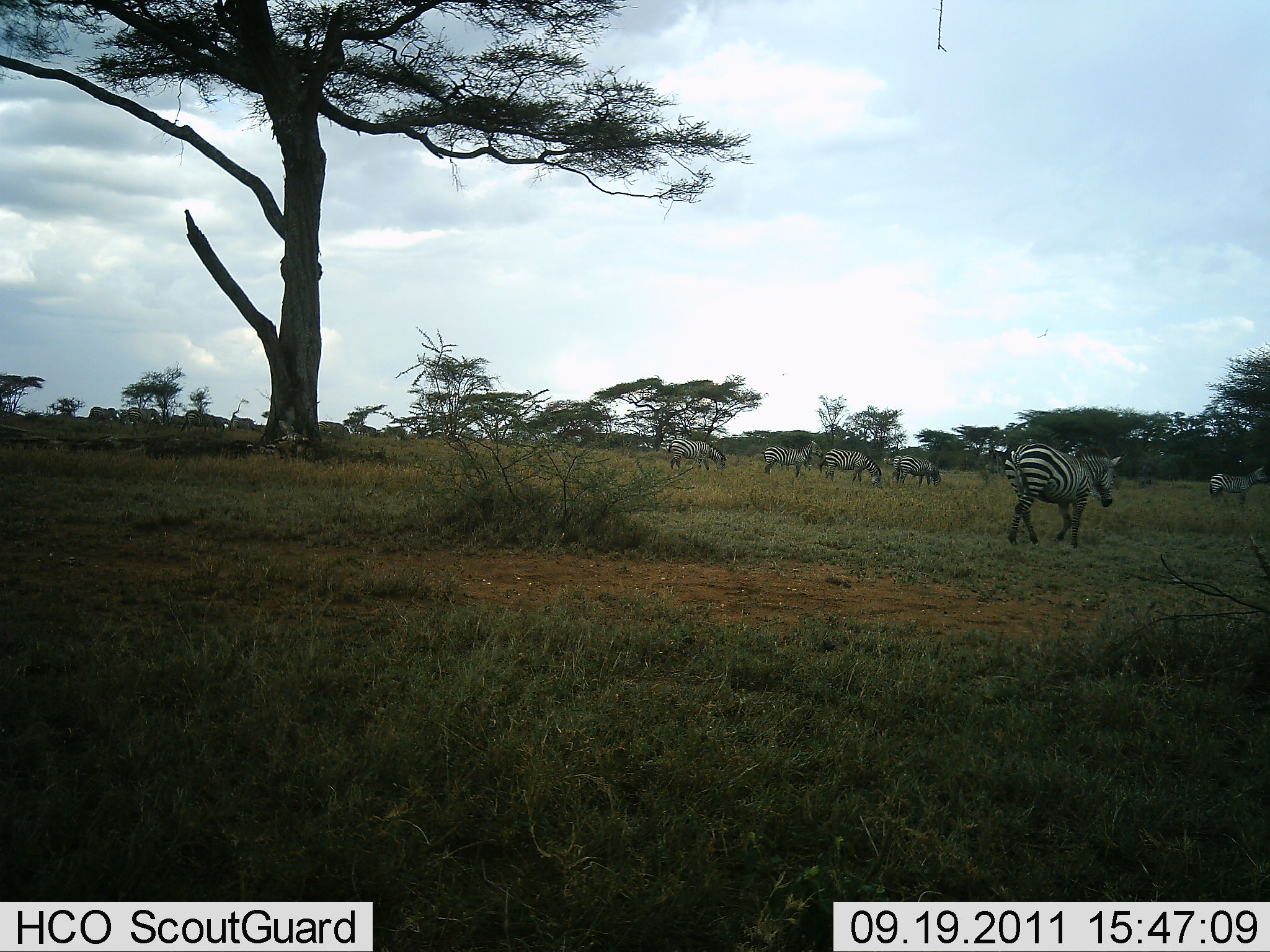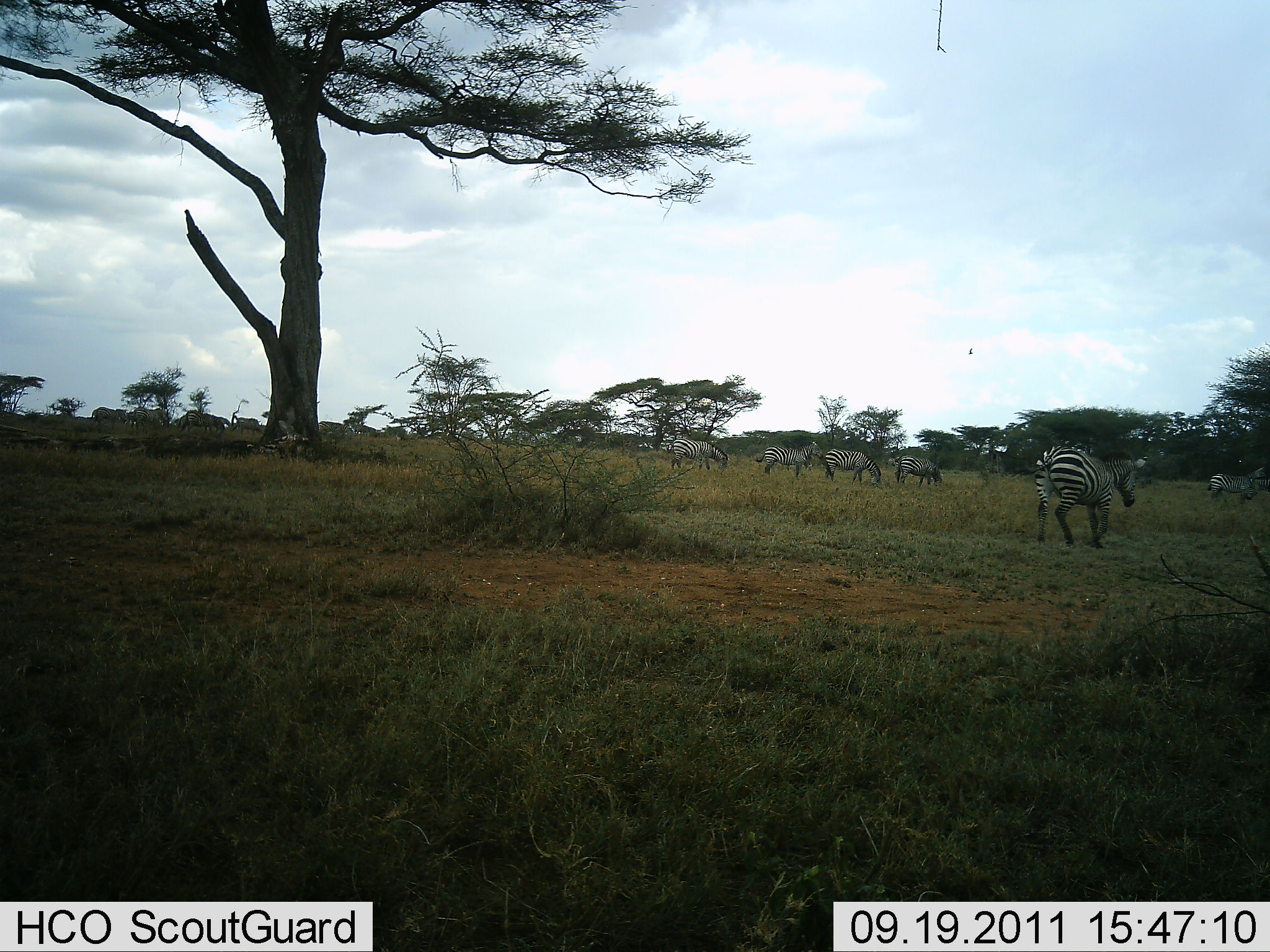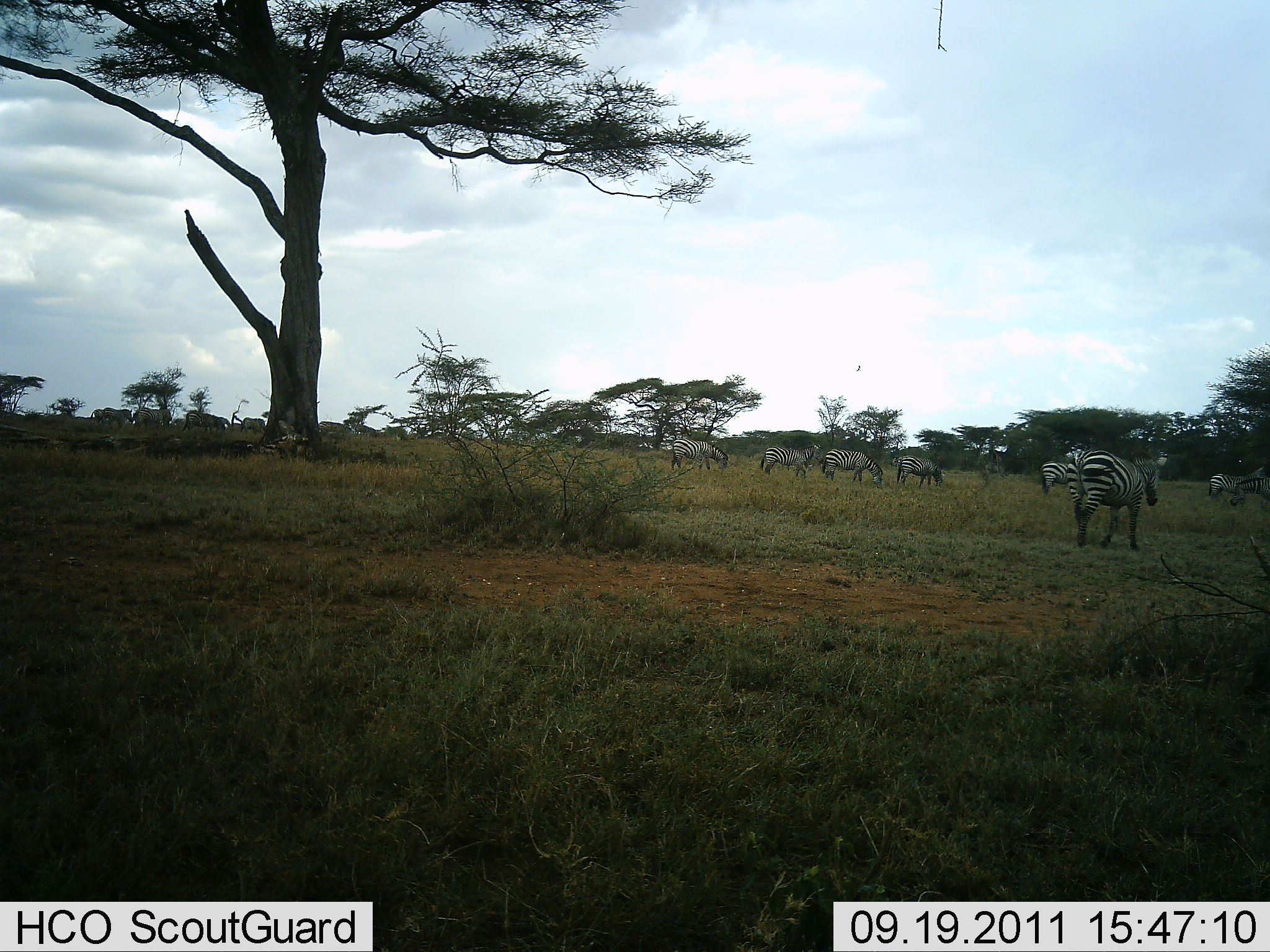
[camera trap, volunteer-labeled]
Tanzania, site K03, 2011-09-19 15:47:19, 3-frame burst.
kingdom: Animalia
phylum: Chordata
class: Mammalia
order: Perissodactyla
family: Equidae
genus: Equus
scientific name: Equus quagga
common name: plains zebra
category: zebra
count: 7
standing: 47%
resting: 7%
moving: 93%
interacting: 0%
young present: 0%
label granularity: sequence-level